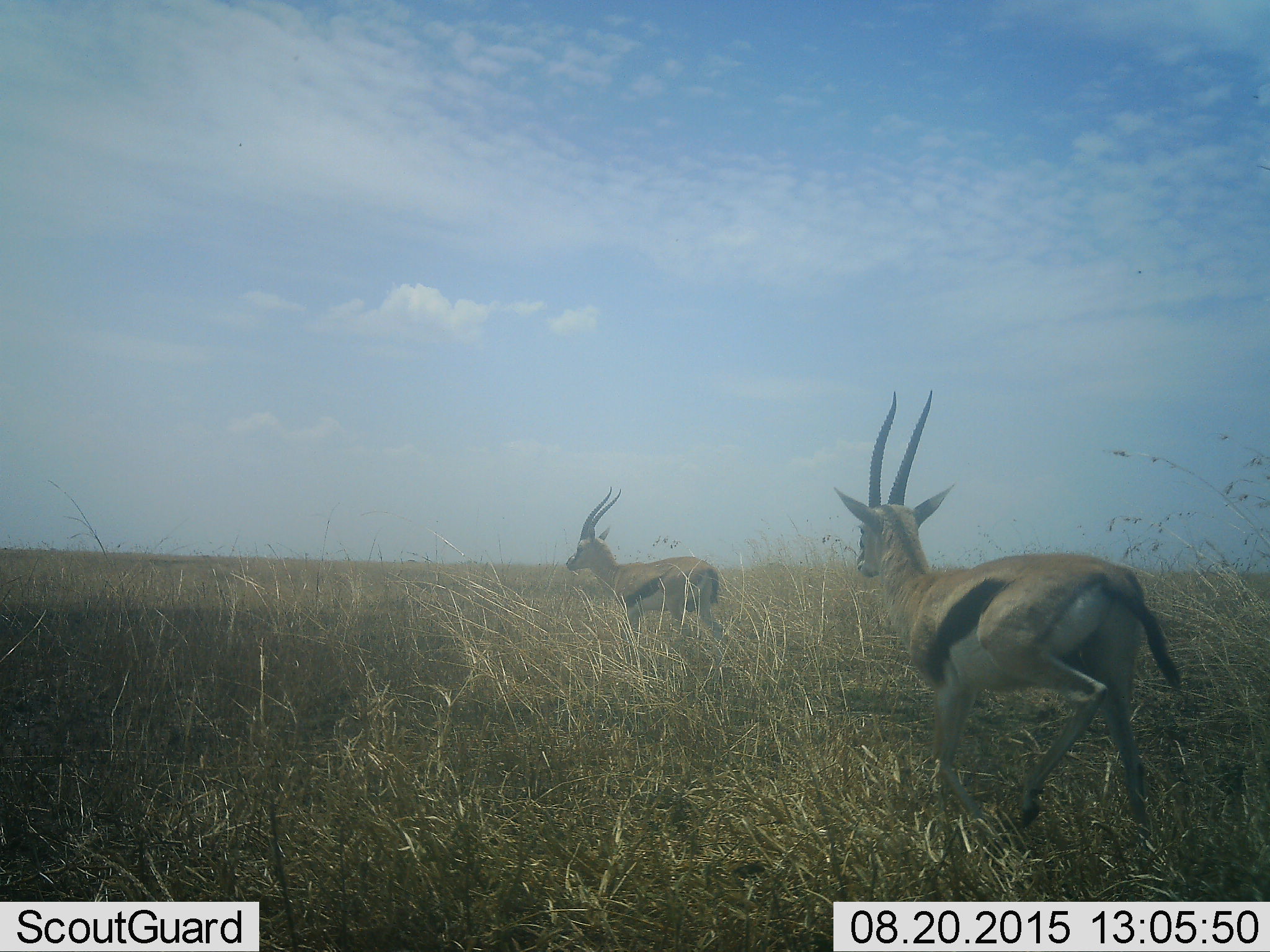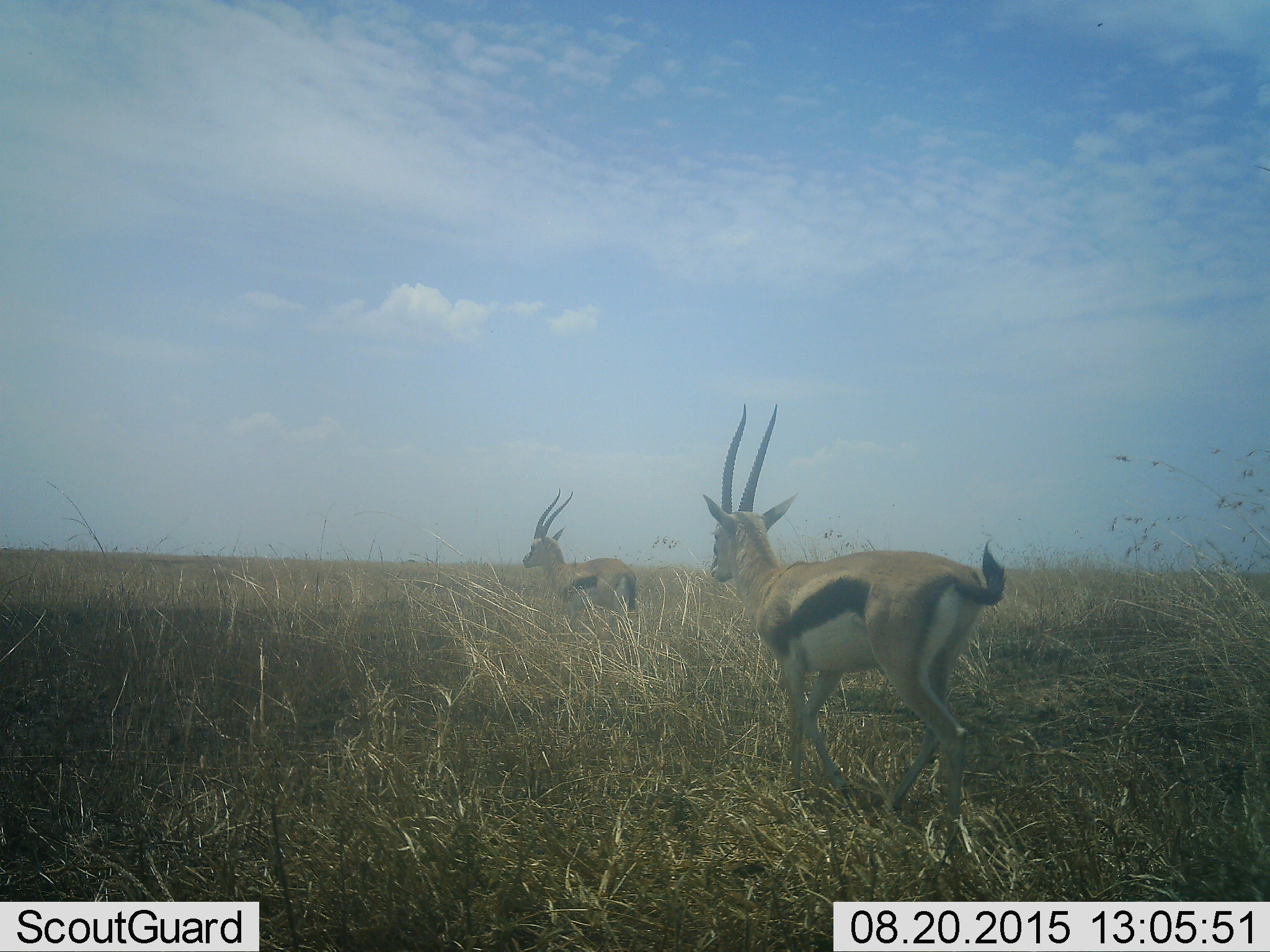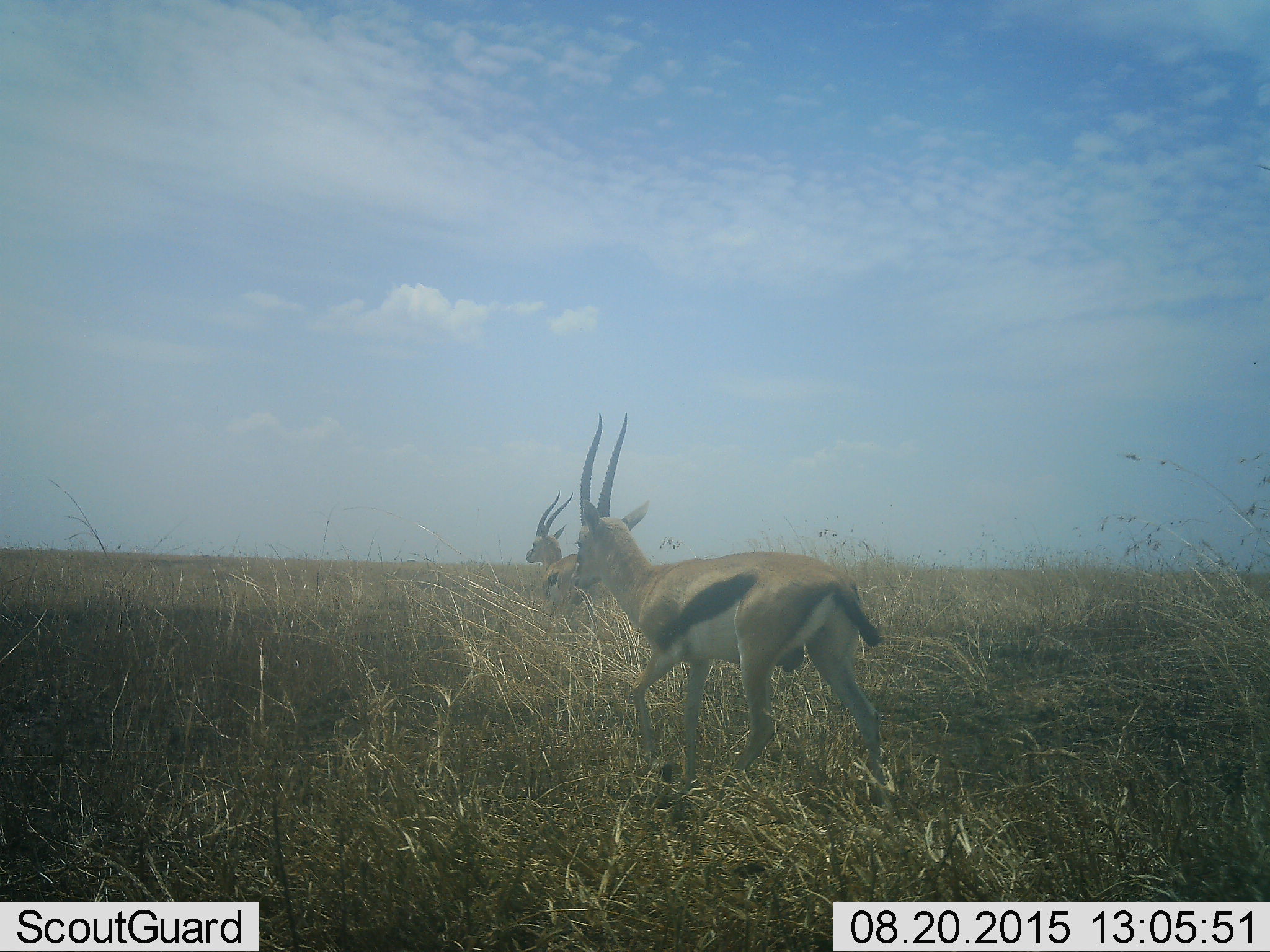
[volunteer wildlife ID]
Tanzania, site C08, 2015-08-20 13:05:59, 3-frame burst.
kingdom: Animalia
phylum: Chordata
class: Mammalia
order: Artiodactyla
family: Bovidae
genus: Eudorcas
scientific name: Eudorcas thomsonii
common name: thomson's gazelle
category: gazellethomsons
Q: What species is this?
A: Gazellethomsons (thomson's gazelle) (Eudorcas thomsonii).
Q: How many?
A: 2.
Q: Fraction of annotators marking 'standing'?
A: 25%.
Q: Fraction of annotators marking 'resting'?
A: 0%.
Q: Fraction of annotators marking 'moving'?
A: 92%.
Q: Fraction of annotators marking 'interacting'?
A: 0%.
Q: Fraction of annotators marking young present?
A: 0%.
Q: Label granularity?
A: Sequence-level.